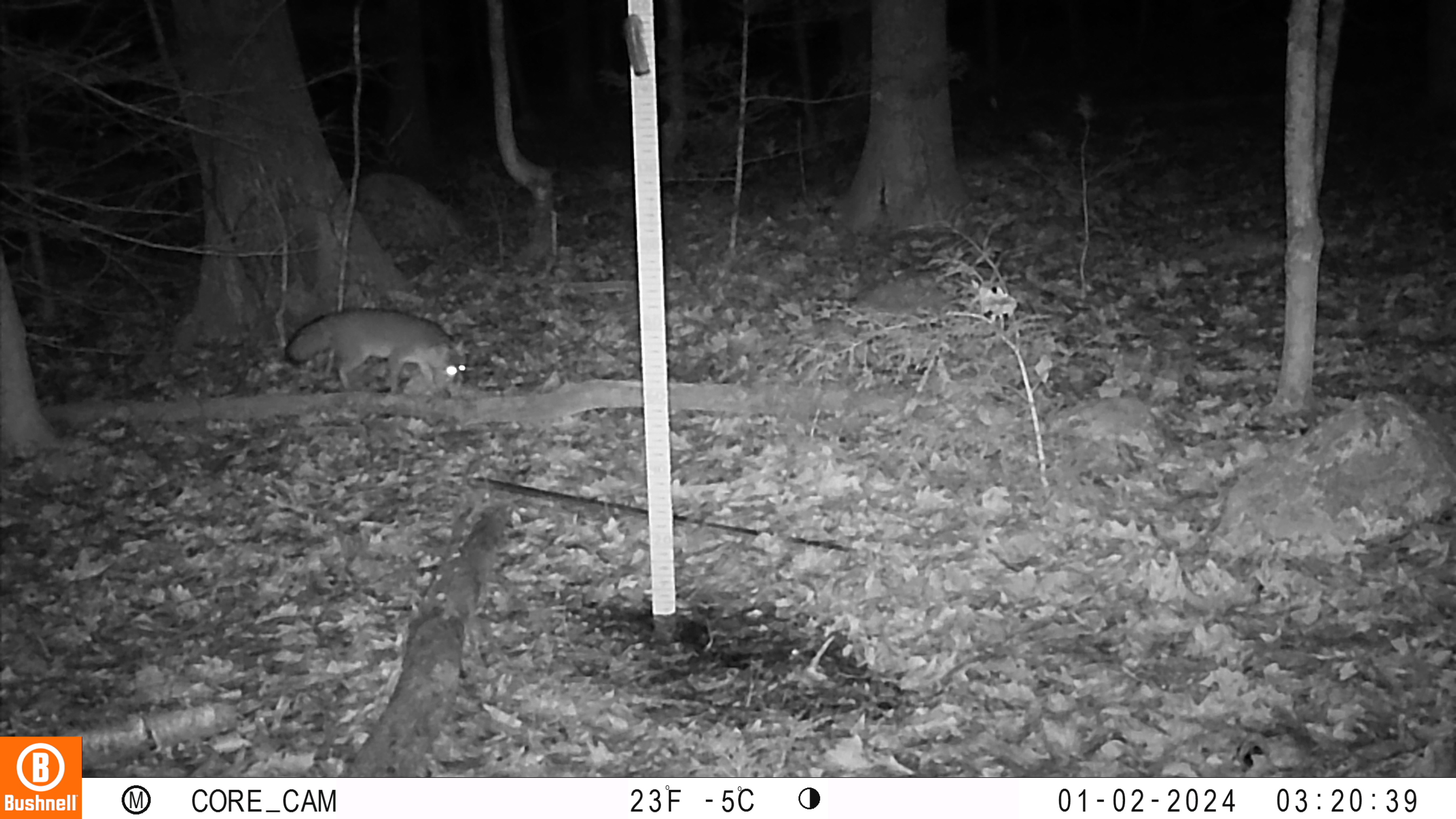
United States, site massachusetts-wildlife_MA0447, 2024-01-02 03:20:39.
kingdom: Animalia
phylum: Chordata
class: Mammalia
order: Carnivora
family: Canidae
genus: Urocyon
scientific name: Urocyon cinereoargenteus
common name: gray fox